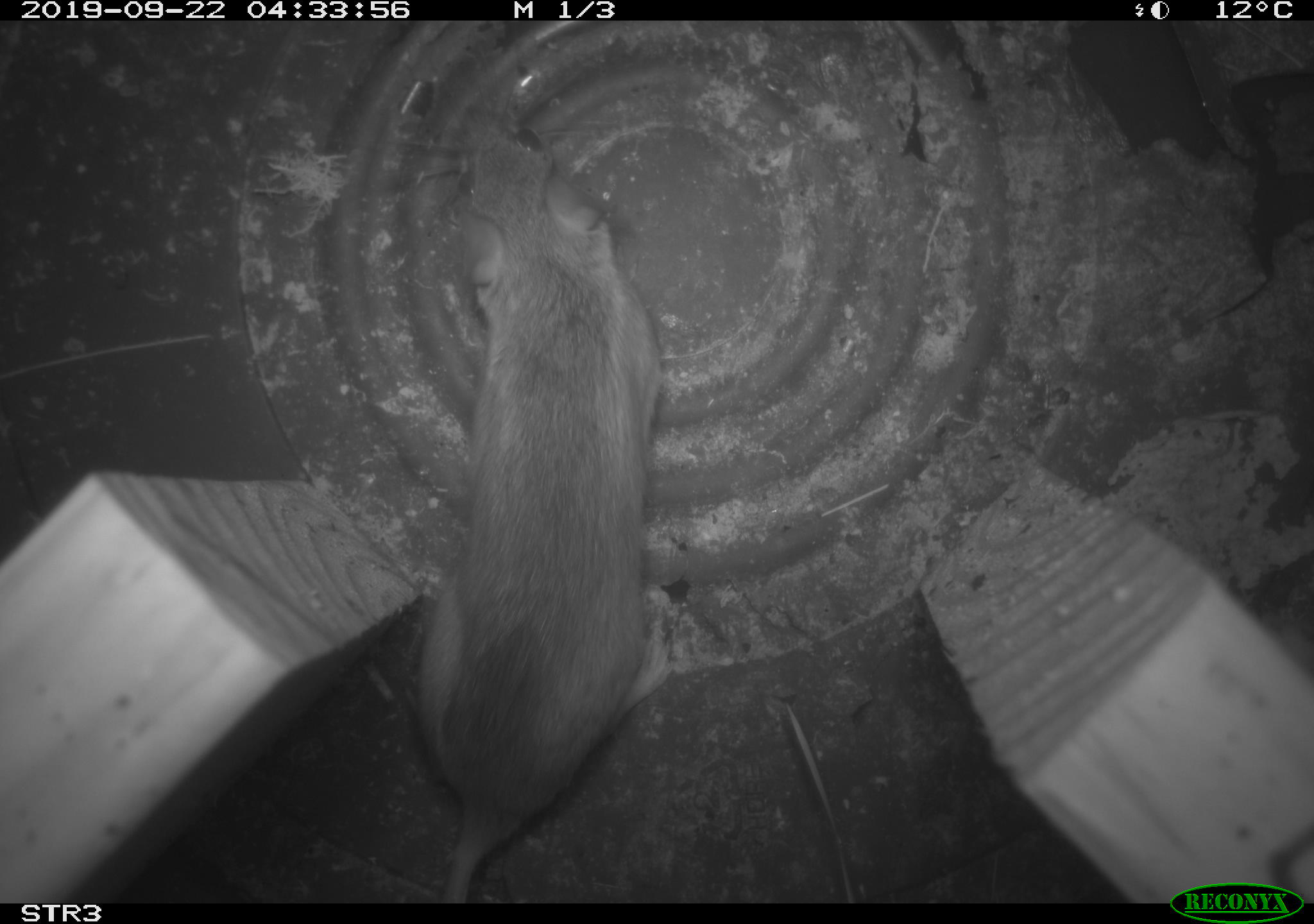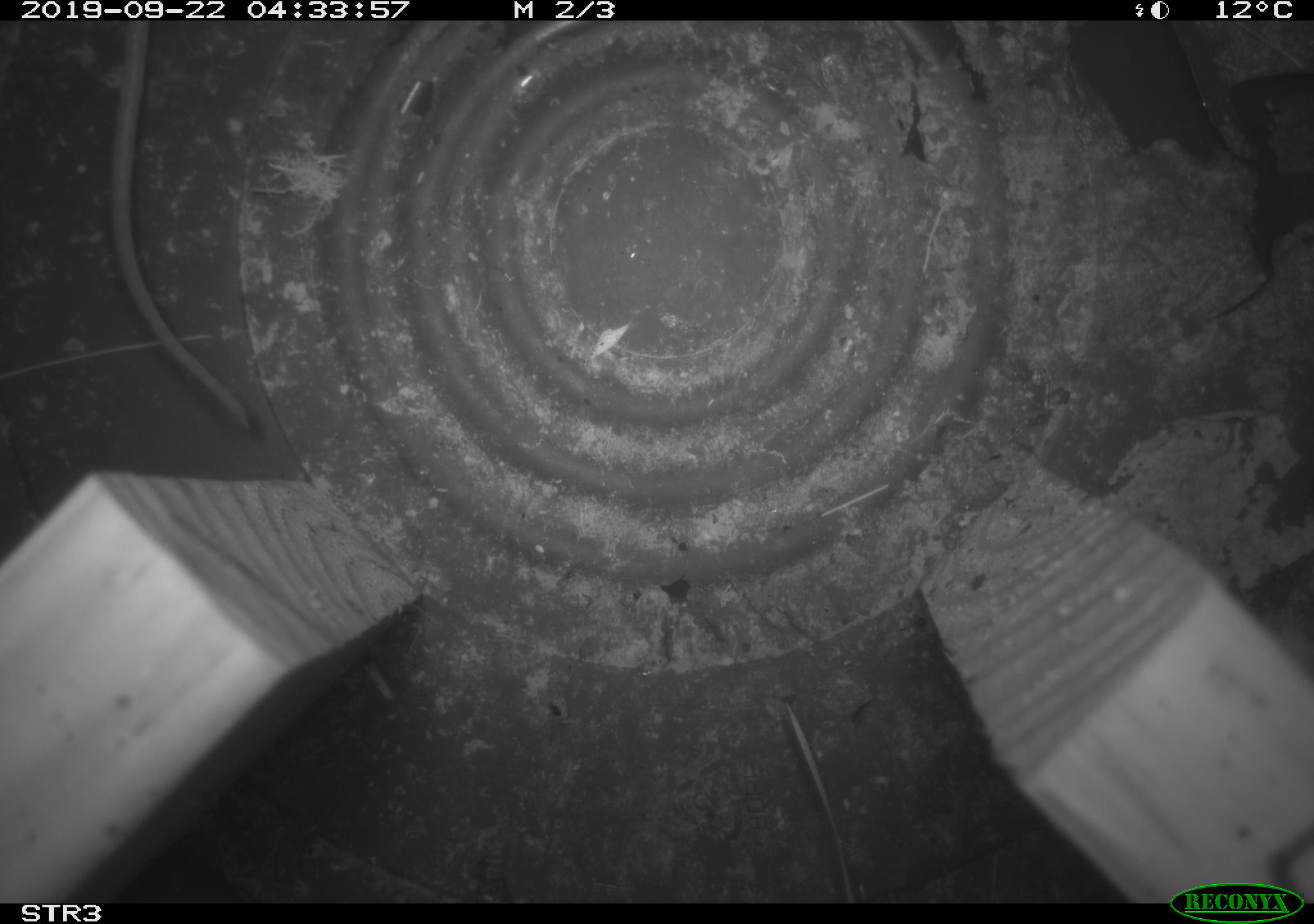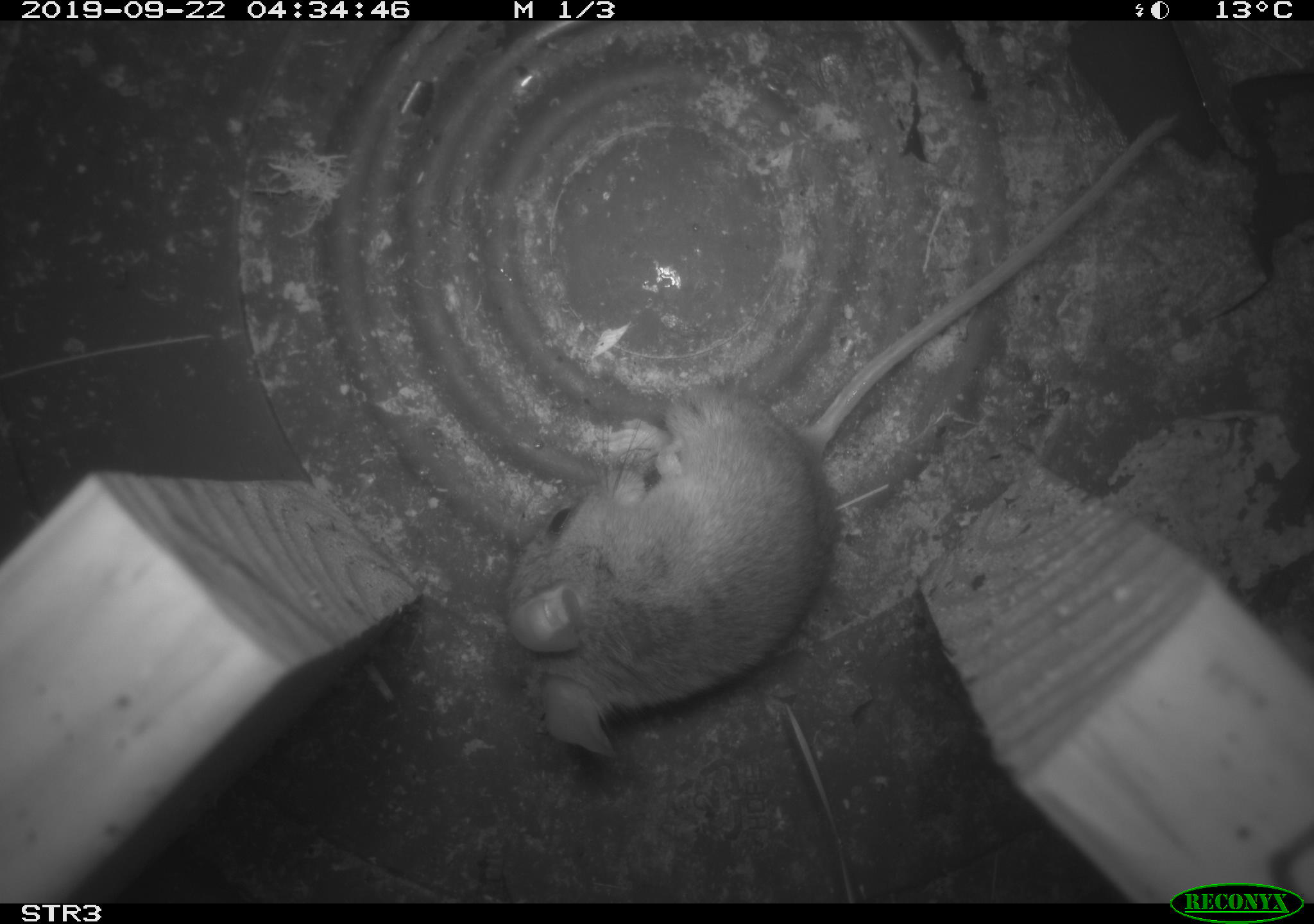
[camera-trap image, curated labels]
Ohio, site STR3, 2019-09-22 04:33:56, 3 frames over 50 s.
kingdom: Animalia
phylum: Chordata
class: Mammalia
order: Rodentia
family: Cricetidae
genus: Peromyscus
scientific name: Peromyscus leucopus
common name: white-footed mouse